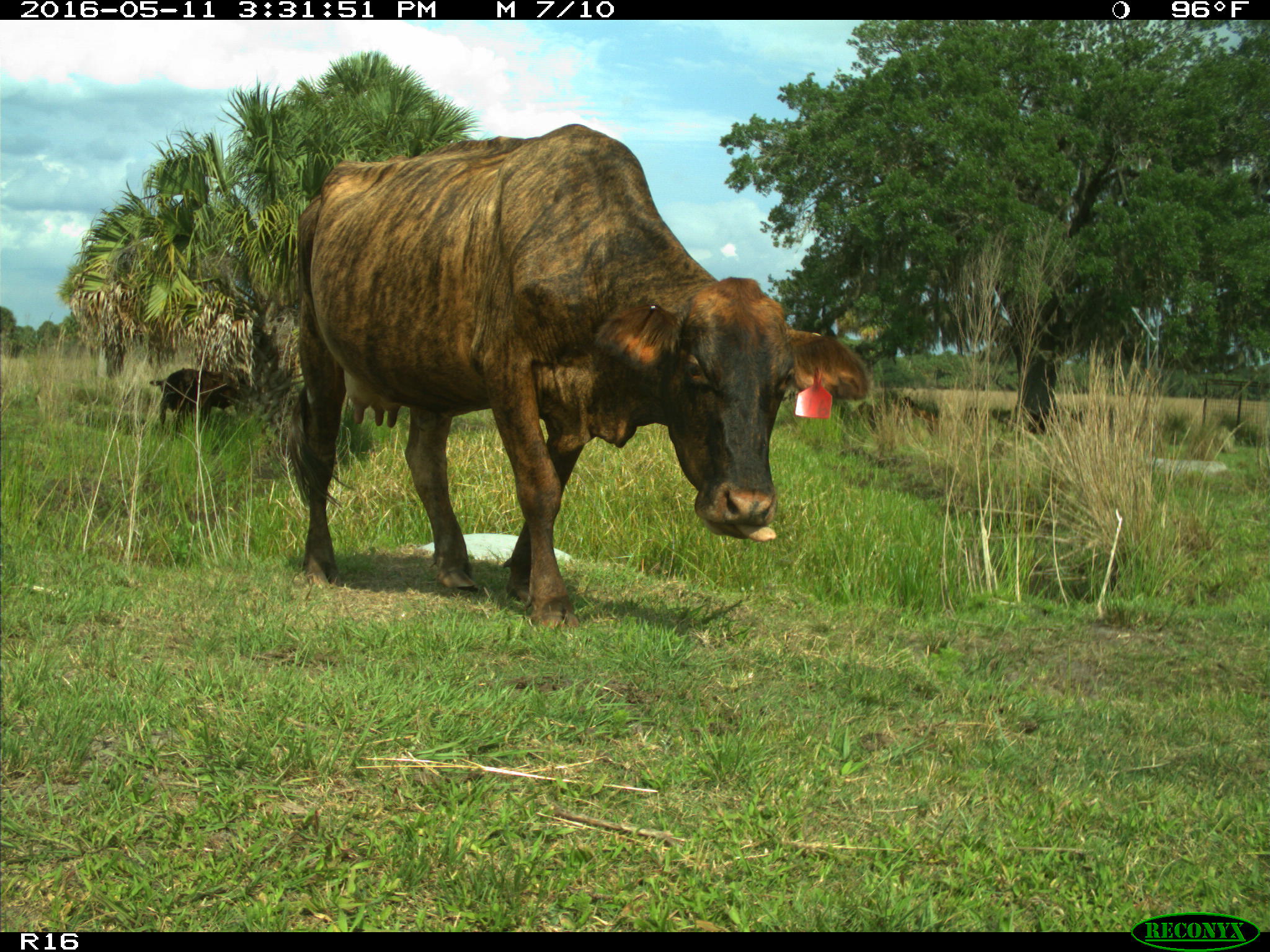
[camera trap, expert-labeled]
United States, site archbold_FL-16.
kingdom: Animalia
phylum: Chordata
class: Mammalia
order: Artiodactyla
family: Bovidae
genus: Bos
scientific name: Bos taurus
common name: domestic cow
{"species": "Bos taurus (domestic cow)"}